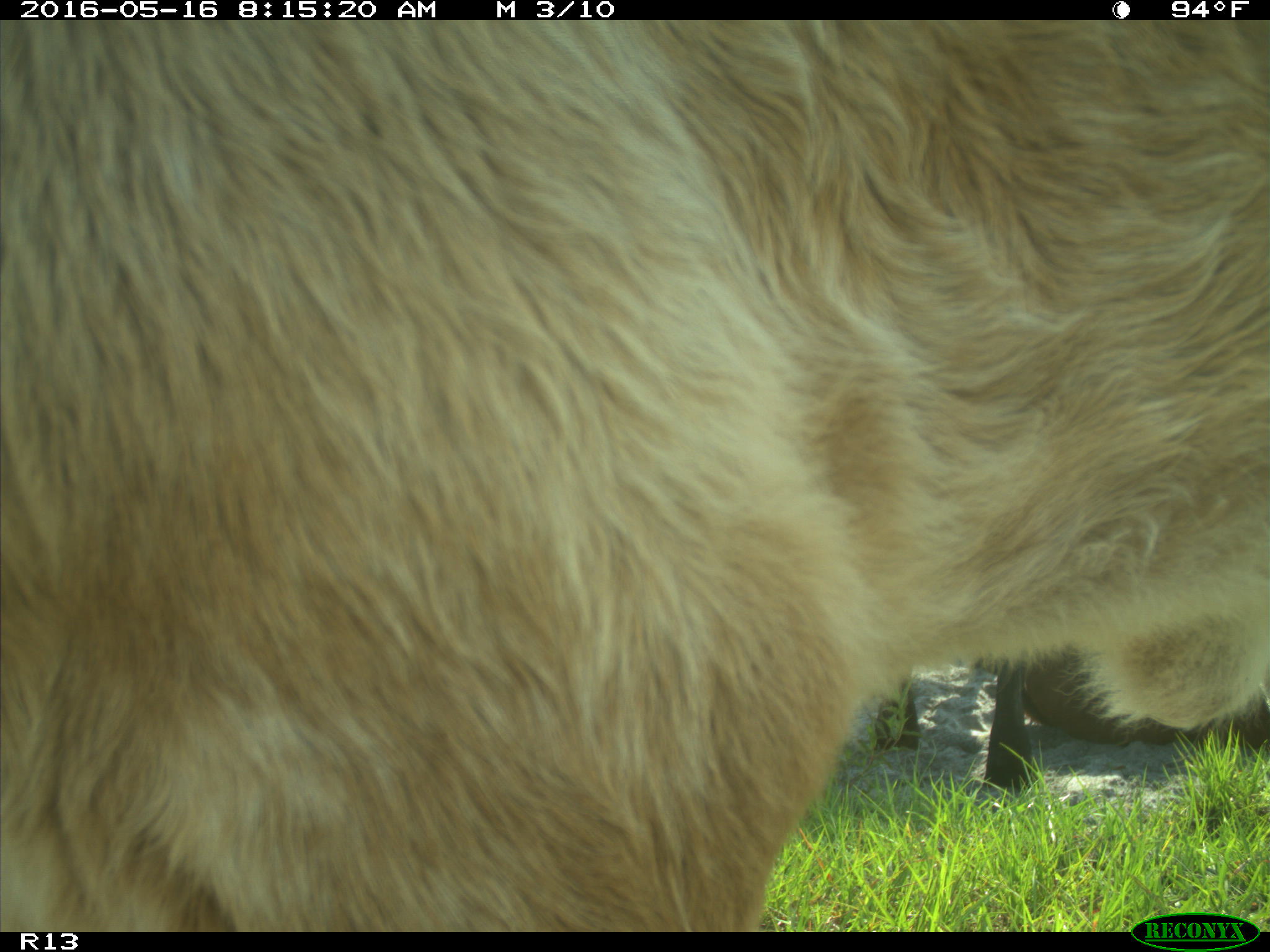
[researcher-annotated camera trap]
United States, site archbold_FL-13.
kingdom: Animalia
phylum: Chordata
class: Mammalia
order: Artiodactyla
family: Bovidae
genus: Bos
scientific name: Bos taurus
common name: domestic cow